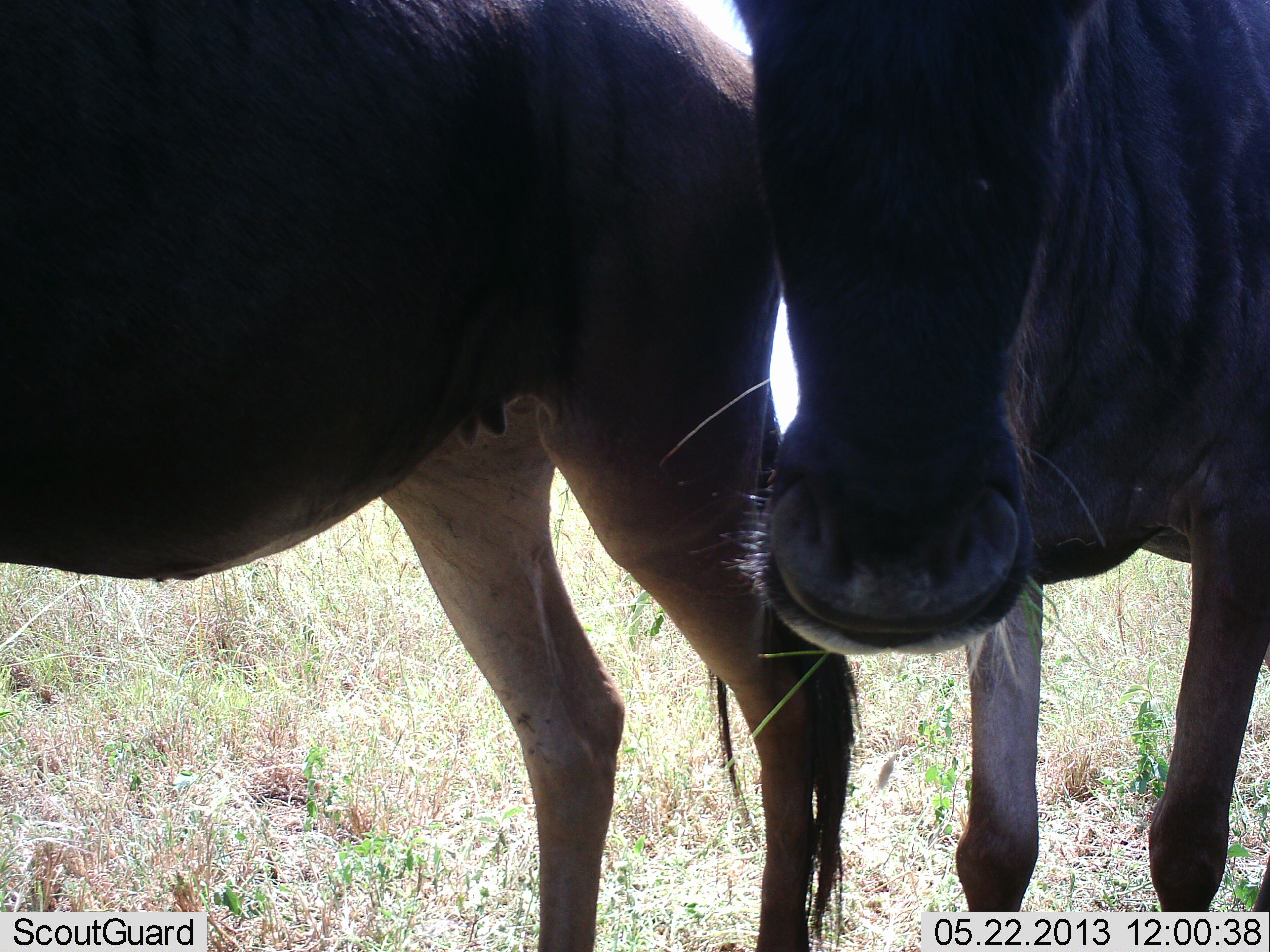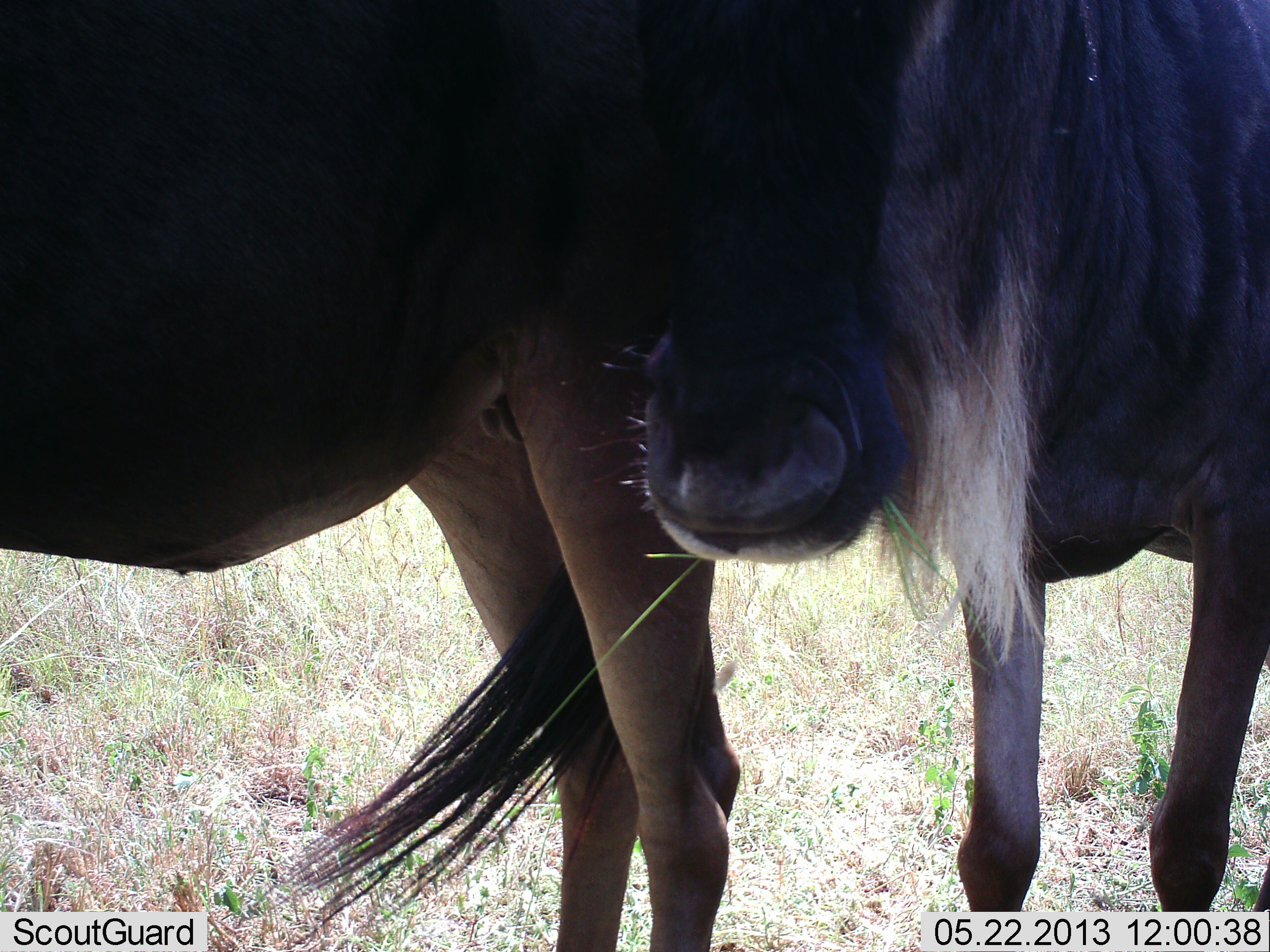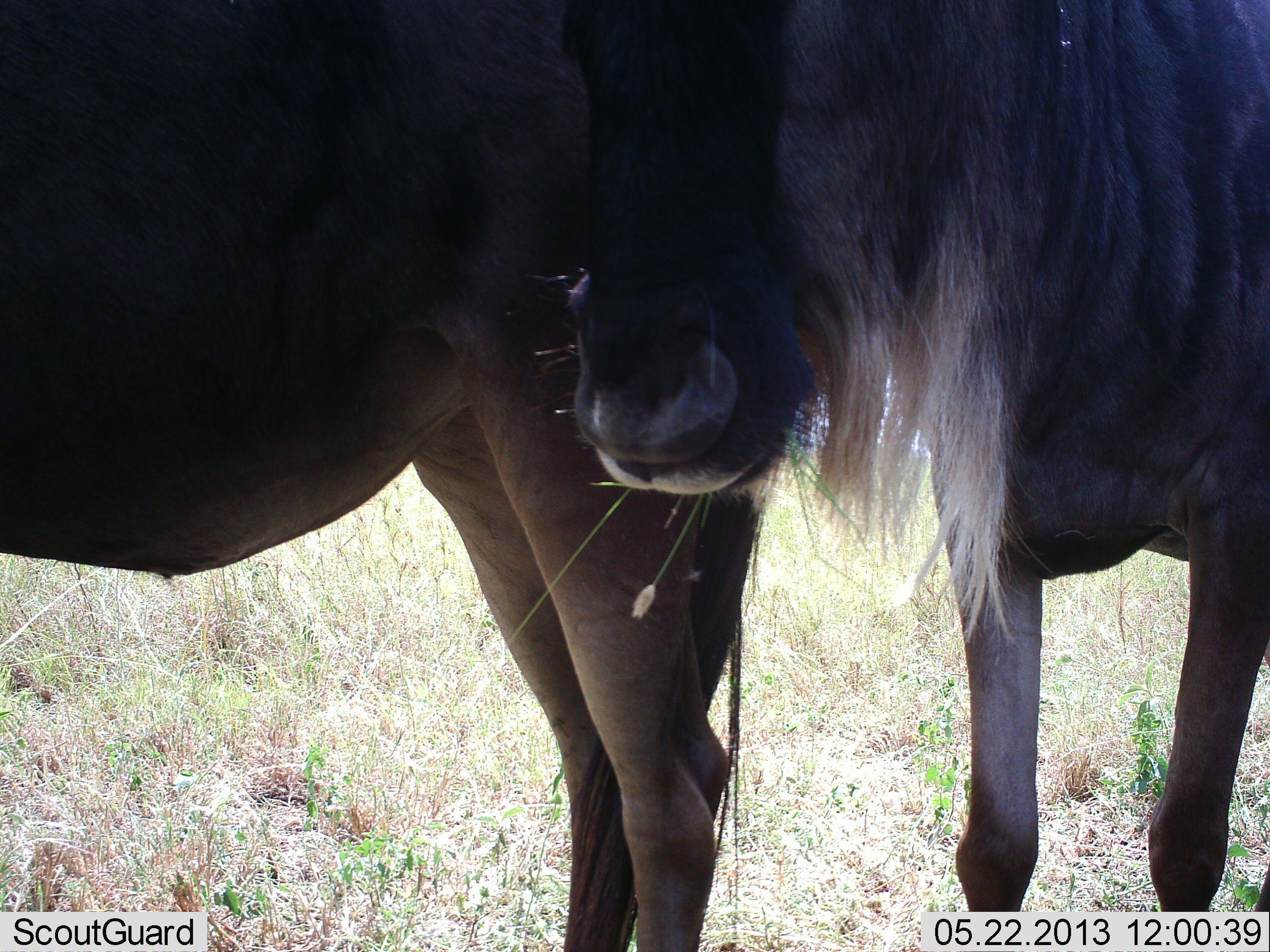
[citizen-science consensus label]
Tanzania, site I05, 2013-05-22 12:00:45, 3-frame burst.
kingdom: Animalia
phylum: Chordata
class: Mammalia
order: Artiodactyla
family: Bovidae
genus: Connochaetes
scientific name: Connochaetes taurinus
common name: blue wildebeest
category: wildebeest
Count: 2.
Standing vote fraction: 60%.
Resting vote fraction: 0%.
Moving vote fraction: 10%.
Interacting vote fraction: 10%.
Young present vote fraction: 0%.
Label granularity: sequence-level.